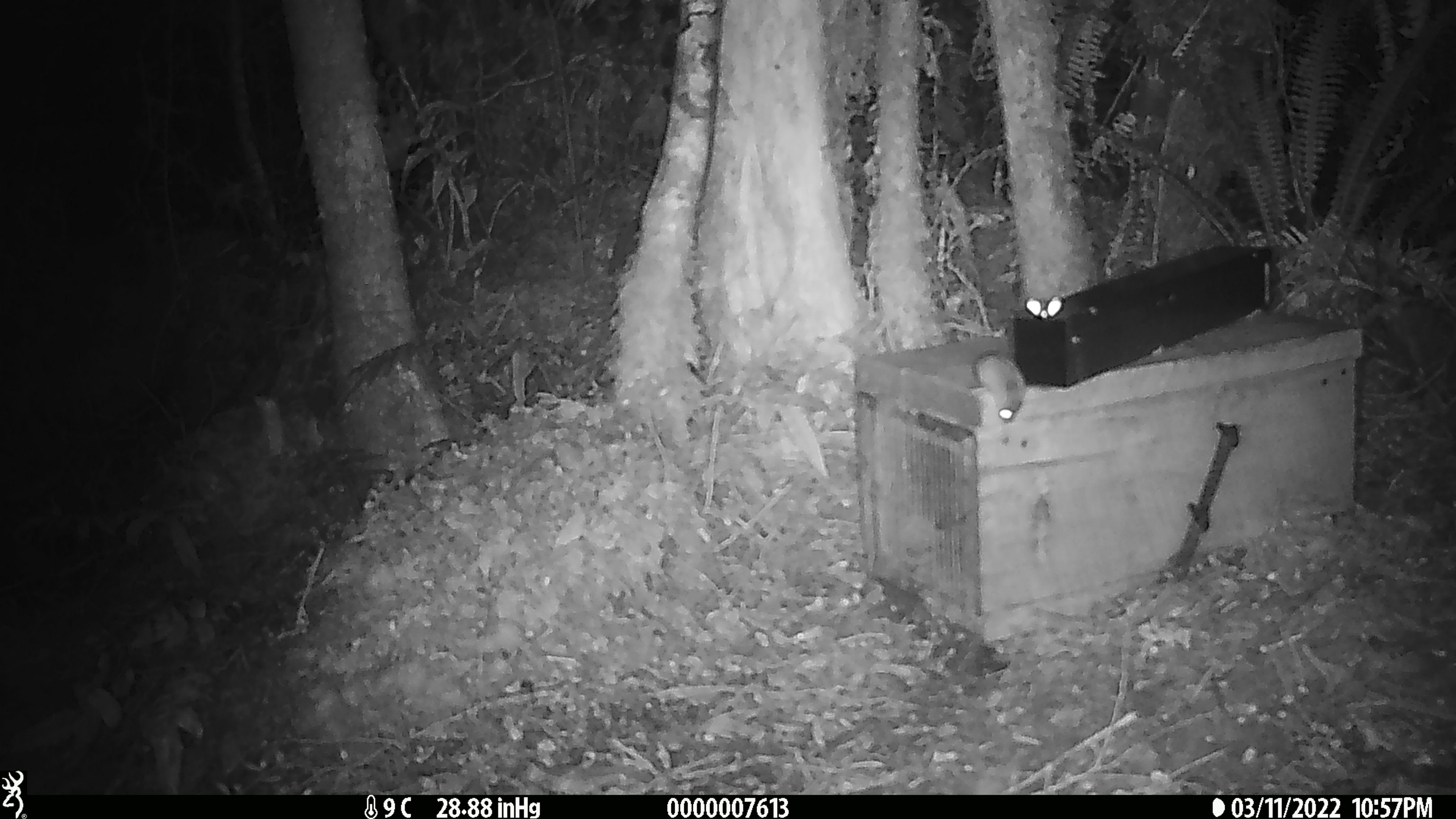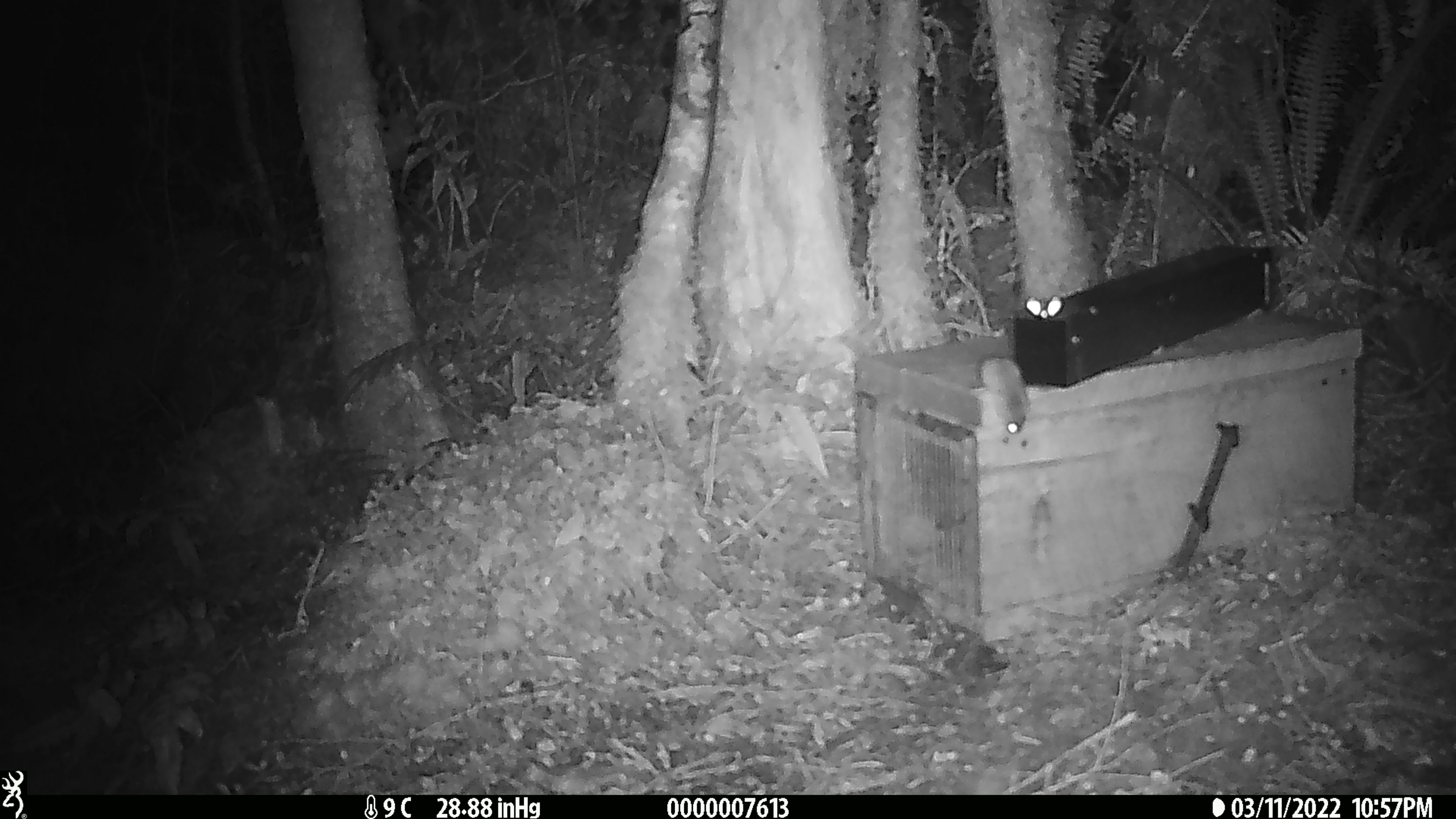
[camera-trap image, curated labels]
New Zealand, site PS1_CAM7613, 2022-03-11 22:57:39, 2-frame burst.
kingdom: Animalia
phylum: Chordata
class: Mammalia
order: Rodentia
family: Muridae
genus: Mus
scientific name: Mus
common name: mouse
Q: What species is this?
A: Mouse (Mus).